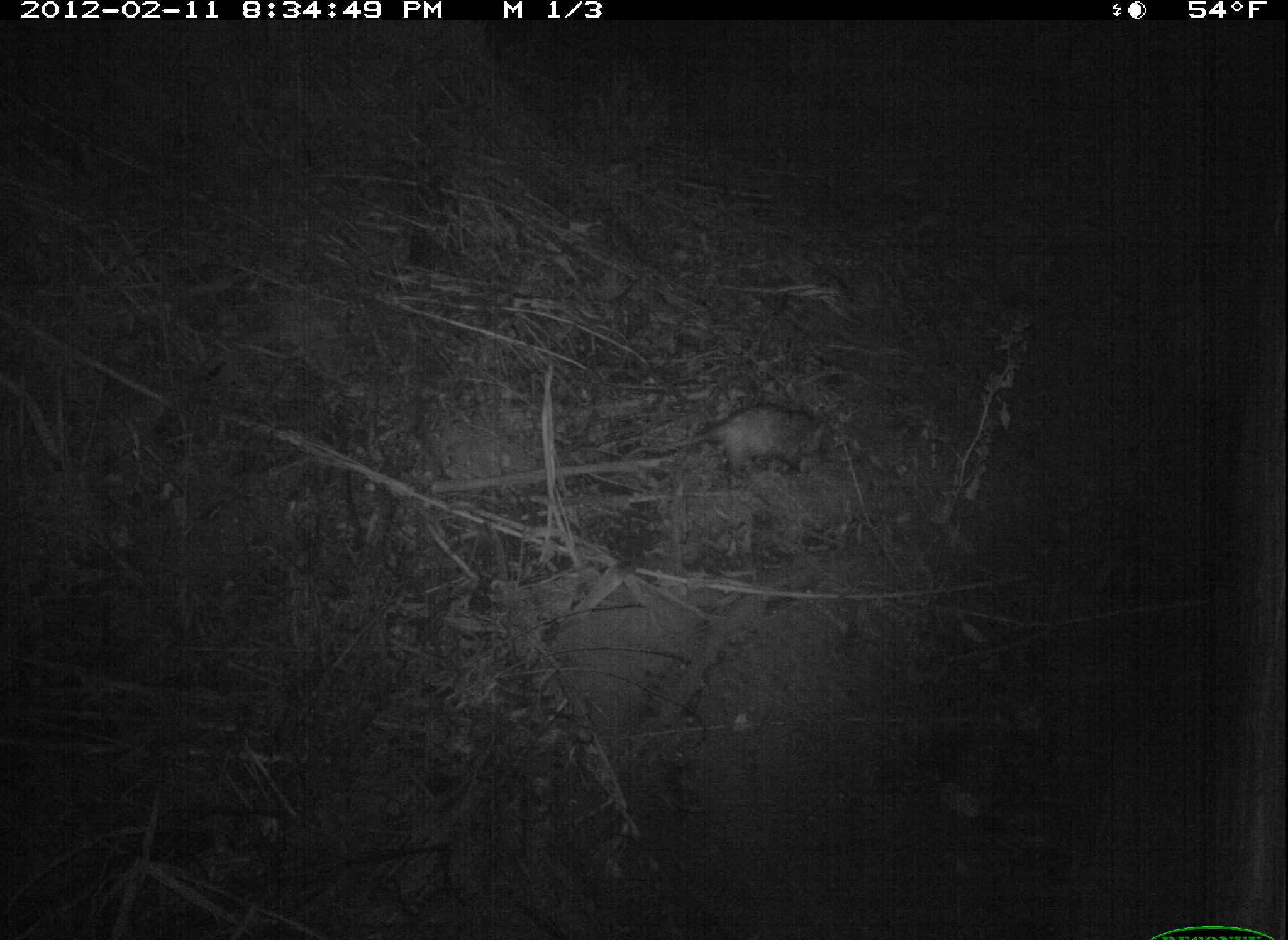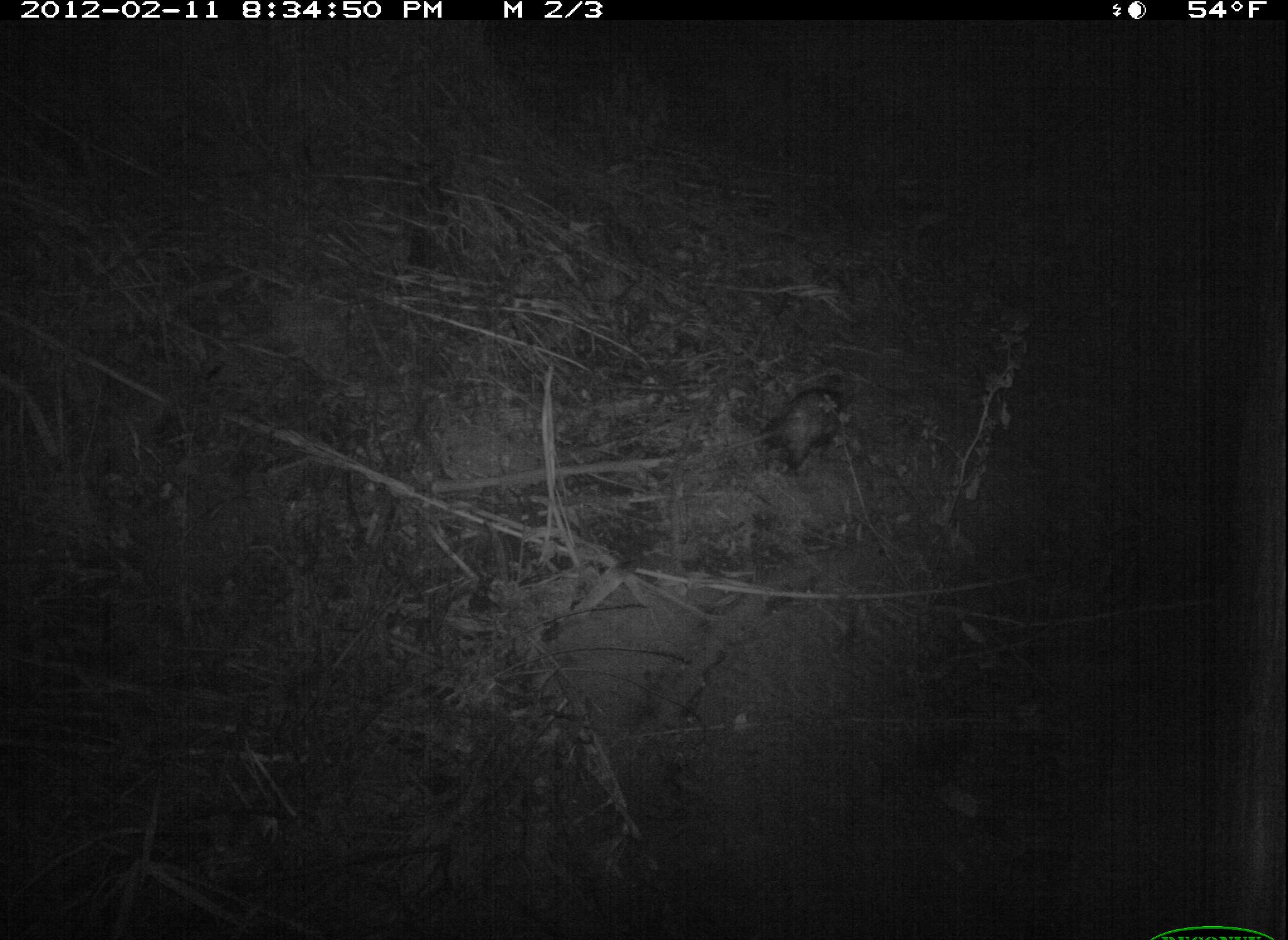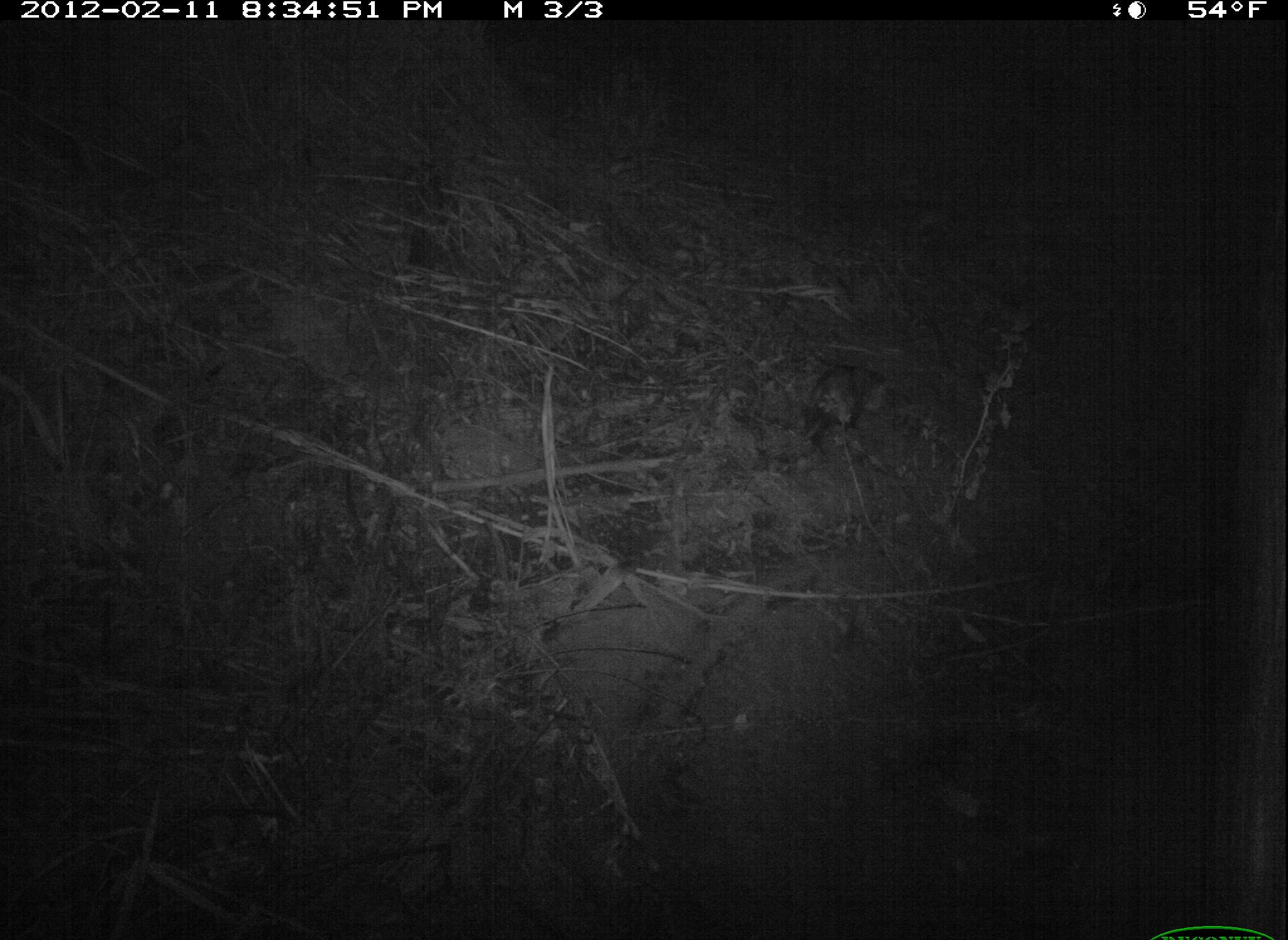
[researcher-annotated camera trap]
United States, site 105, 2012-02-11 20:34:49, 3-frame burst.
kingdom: Animalia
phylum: Chordata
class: Mammalia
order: Didelphimorphia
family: Didelphidae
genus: Didelphis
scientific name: Didelphis virginiana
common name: virginia opossum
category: opossum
Opossum (virginia opossum) (Didelphis virginiana).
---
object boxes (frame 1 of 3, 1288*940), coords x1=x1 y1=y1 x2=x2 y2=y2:
opossum: x1=654 y1=401 x2=842 y2=496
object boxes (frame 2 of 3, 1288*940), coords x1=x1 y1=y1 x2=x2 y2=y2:
opossum: x1=745 y1=369 x2=848 y2=478